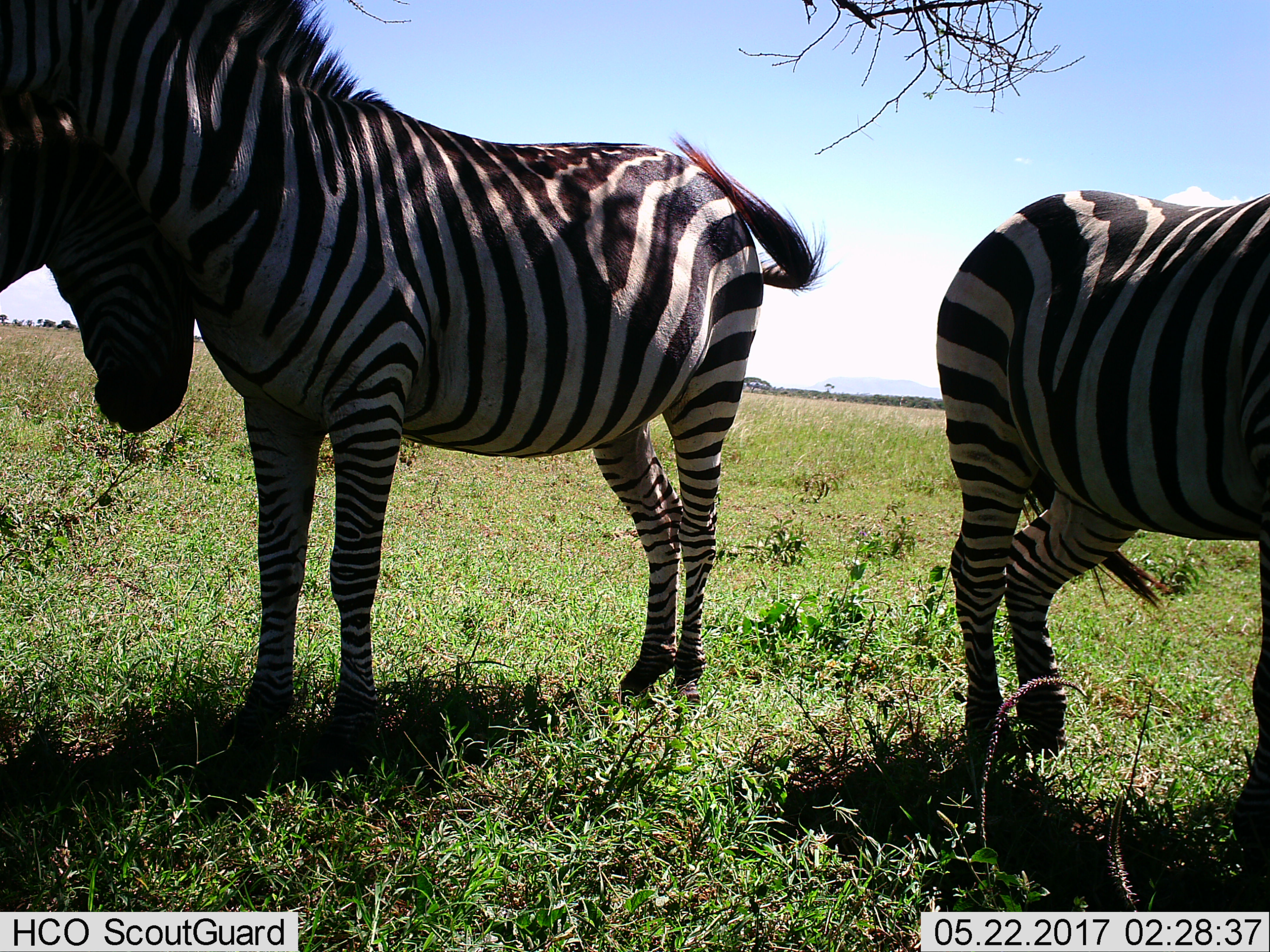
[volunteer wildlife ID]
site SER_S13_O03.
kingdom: Animalia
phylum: Chordata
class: Mammalia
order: Perissodactyla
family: Equidae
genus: Equus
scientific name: Equus quagga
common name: plains zebra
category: zebraplains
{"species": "zebraplains (plains zebra) (Equus quagga)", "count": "3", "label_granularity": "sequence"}